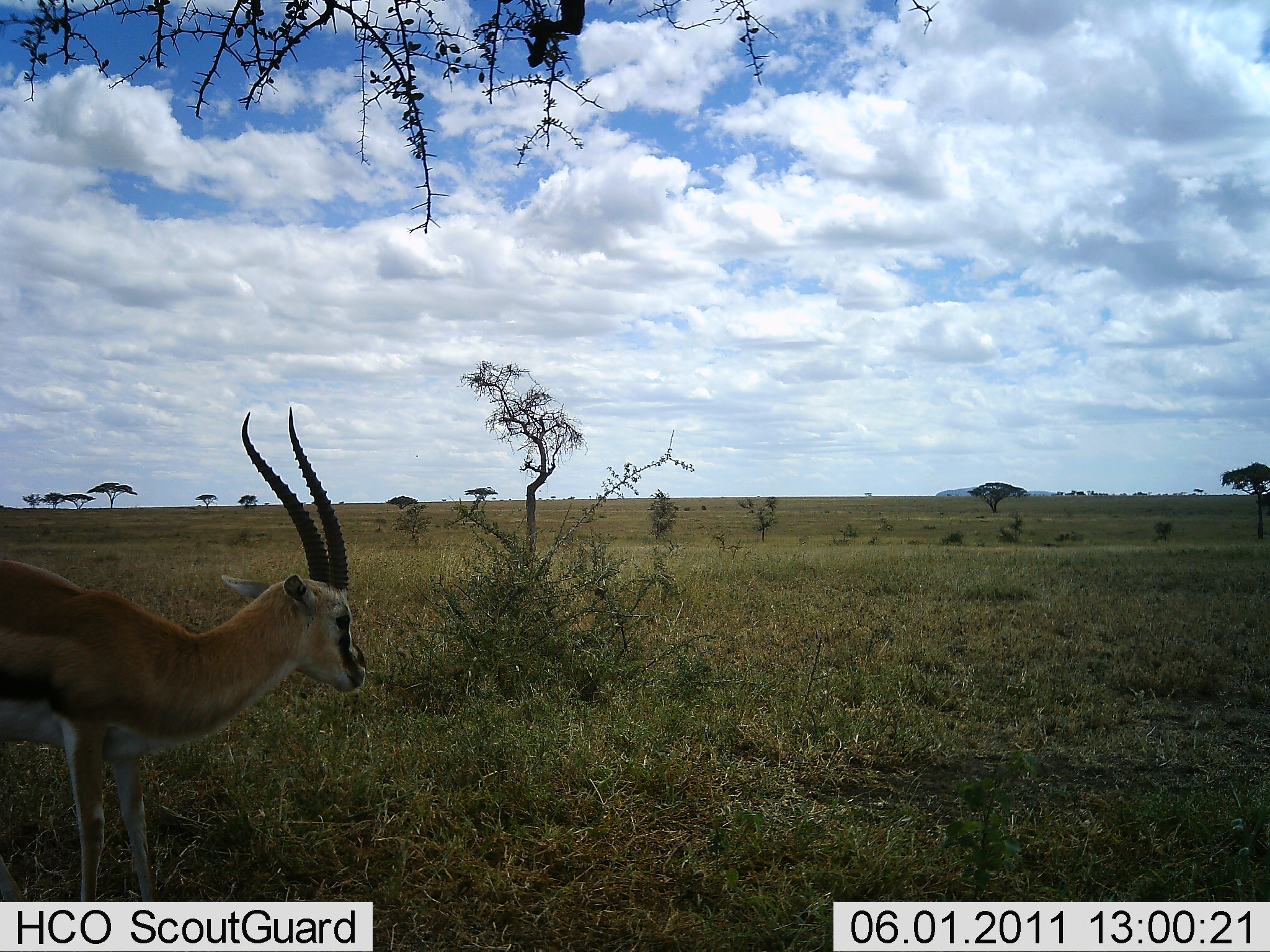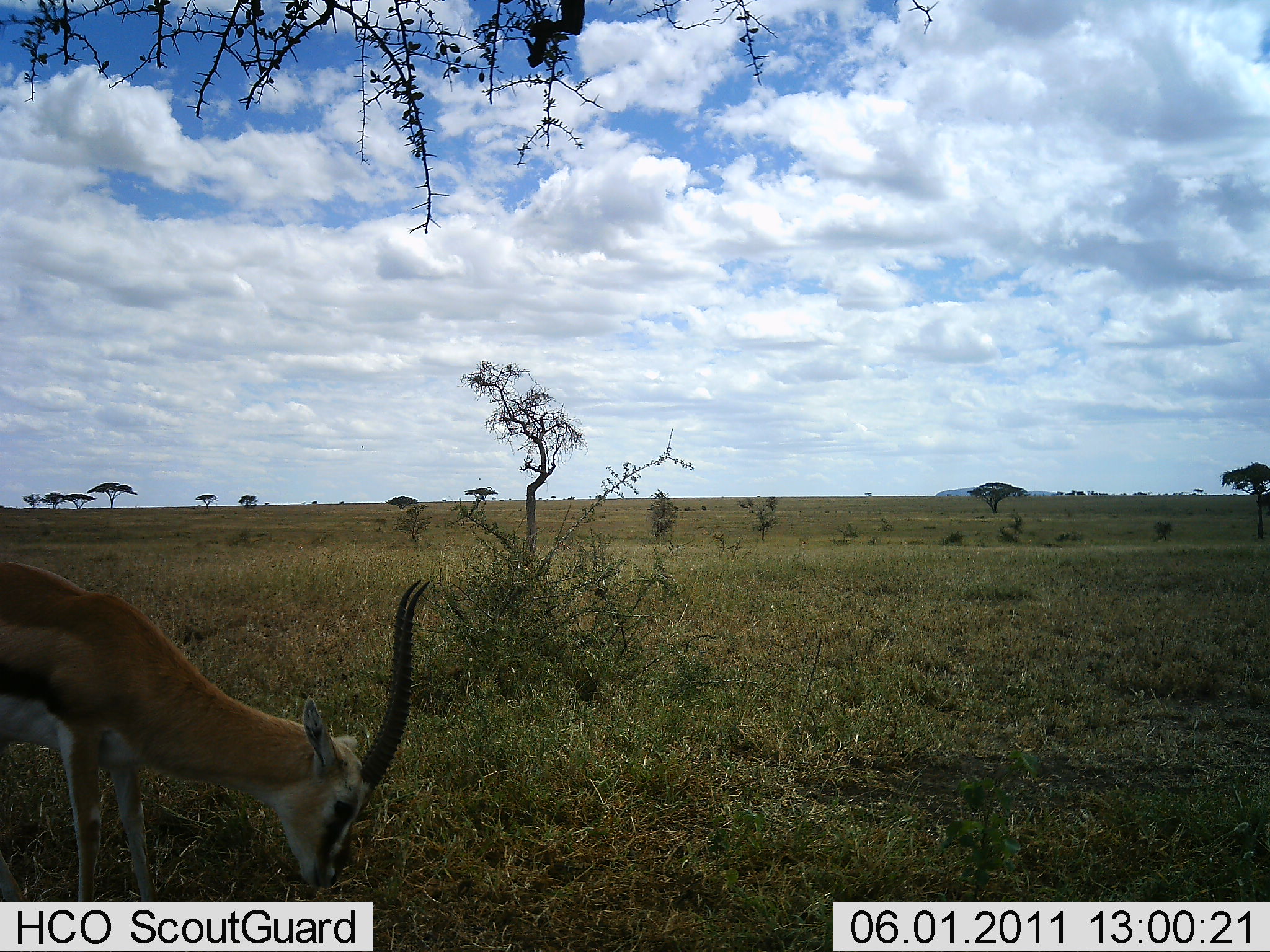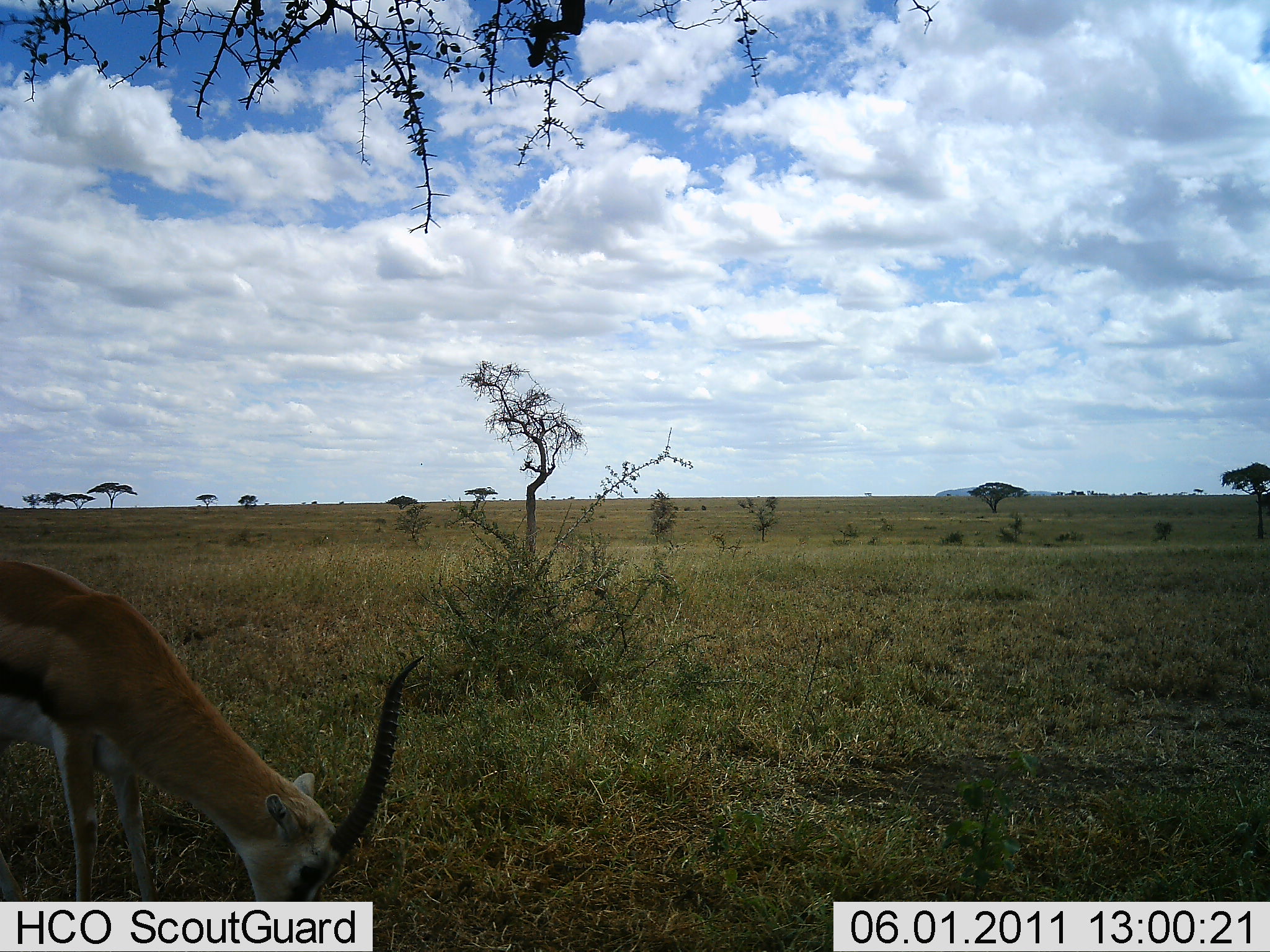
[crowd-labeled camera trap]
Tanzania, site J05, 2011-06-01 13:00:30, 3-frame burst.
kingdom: Animalia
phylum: Chordata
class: Mammalia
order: Artiodactyla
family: Bovidae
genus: Eudorcas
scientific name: Eudorcas thomsonii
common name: thomson's gazelle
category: gazellethomsons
Gazellethomsons (thomson's gazelle) (Eudorcas thomsonii), count 1. Behavior (volunteer vote fractions): standing 27%, resting 0%, moving 9%, interacting 0%. Young present (vote fraction): 0%. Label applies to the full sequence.